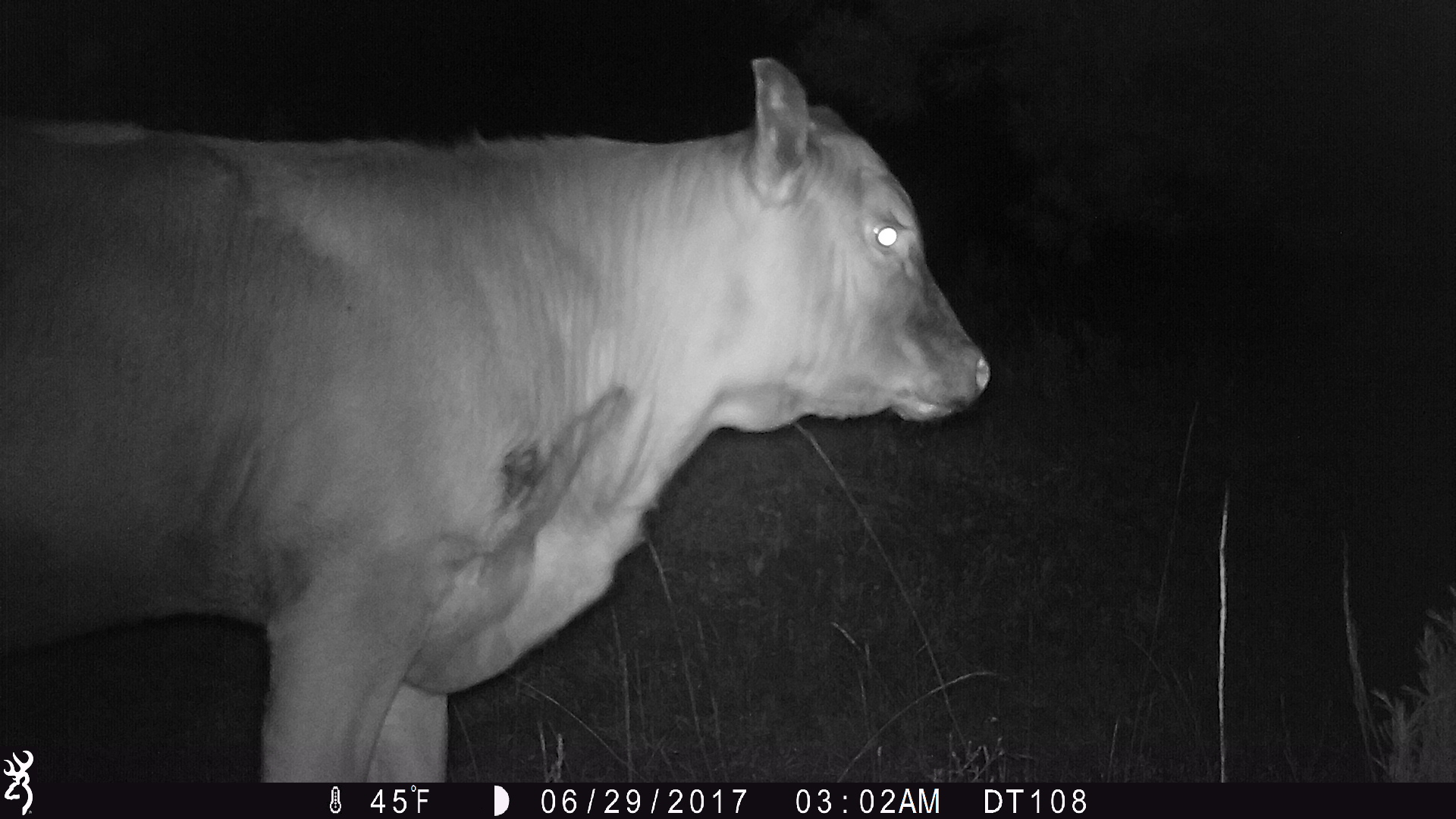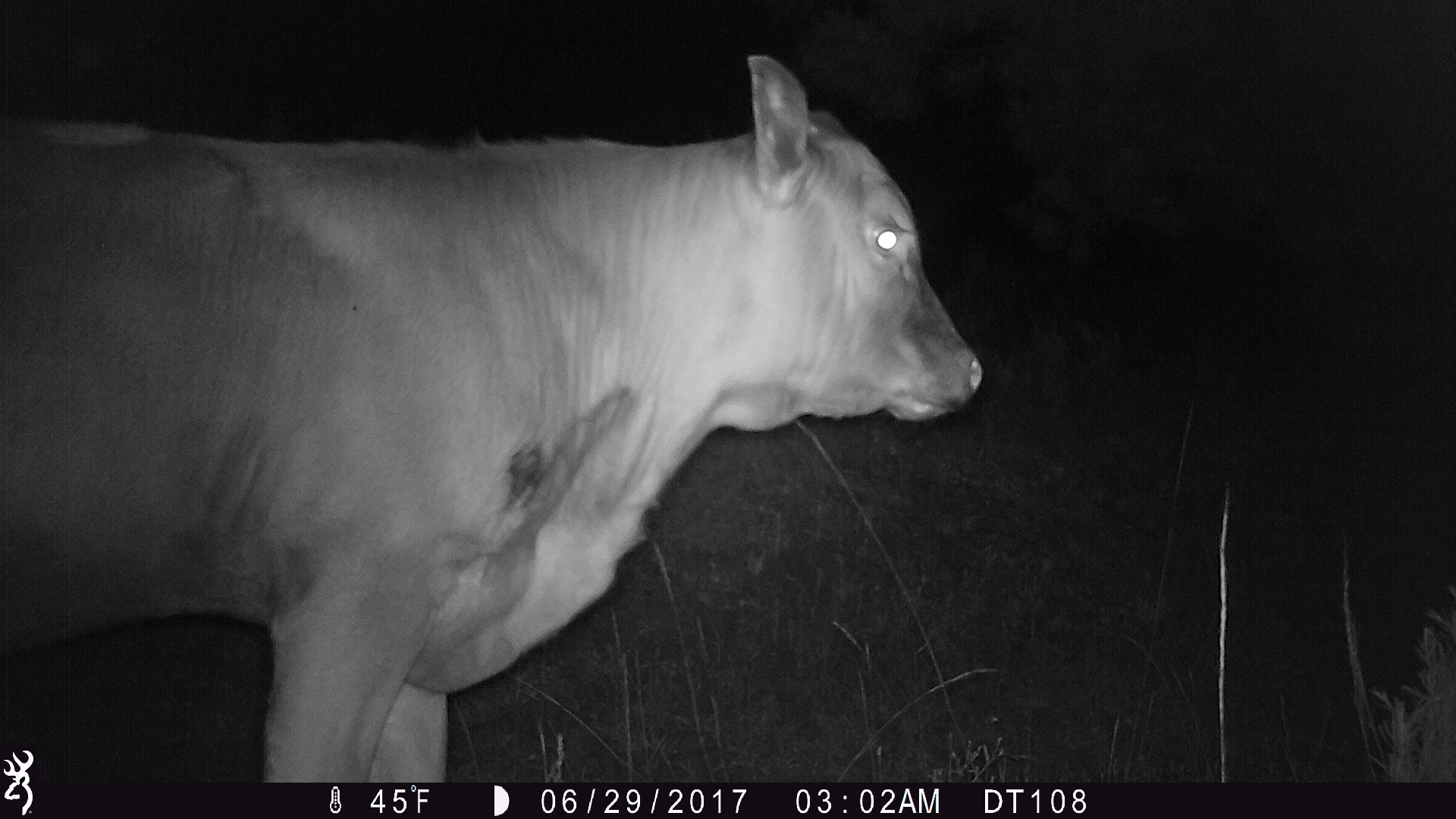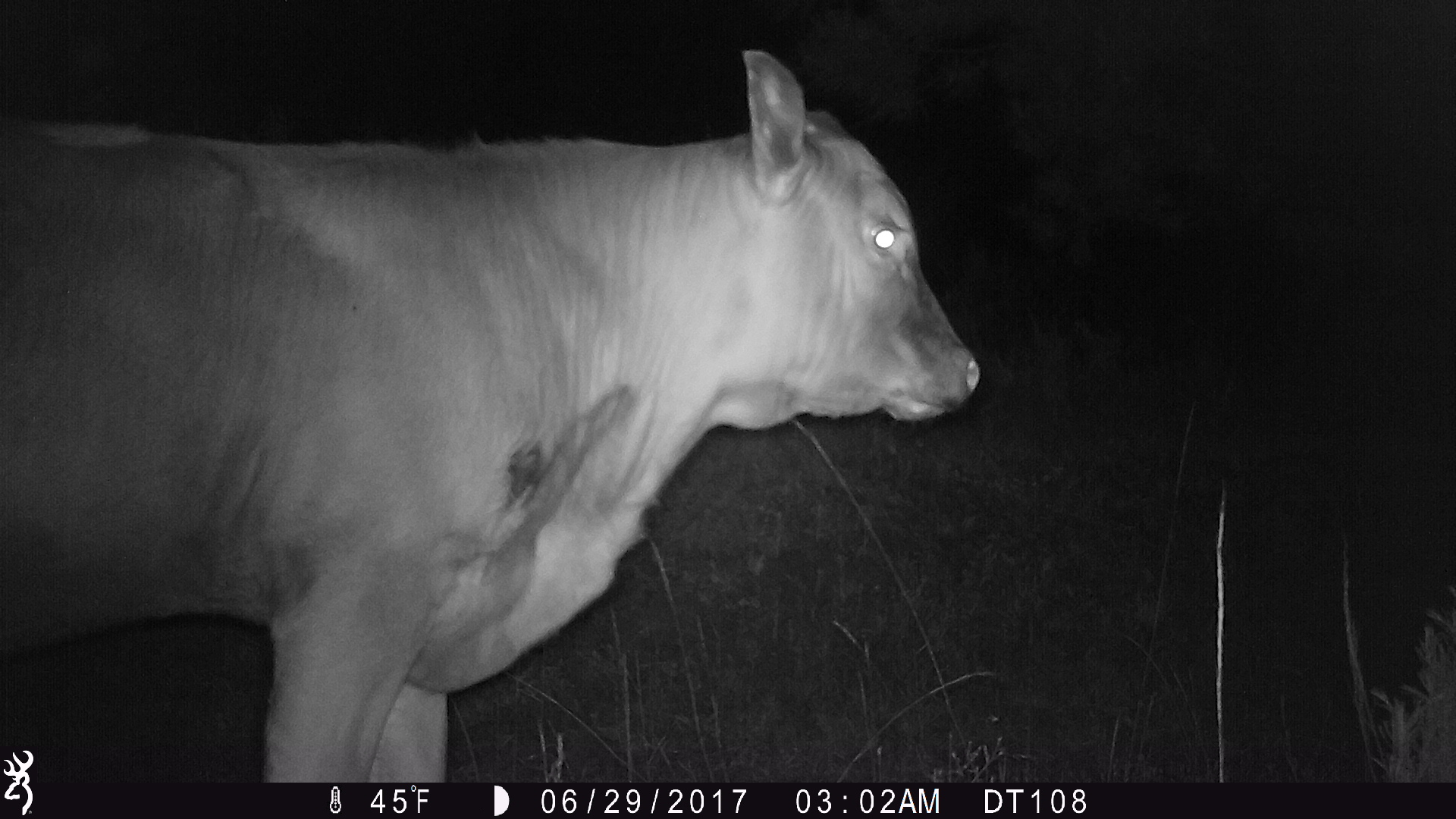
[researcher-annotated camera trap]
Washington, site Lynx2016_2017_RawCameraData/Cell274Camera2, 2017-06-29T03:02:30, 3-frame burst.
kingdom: Animalia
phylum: Chordata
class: Mammalia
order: Artiodactyla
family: Bovidae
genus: Bos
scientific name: Bos taurus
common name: domestic cattle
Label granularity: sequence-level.